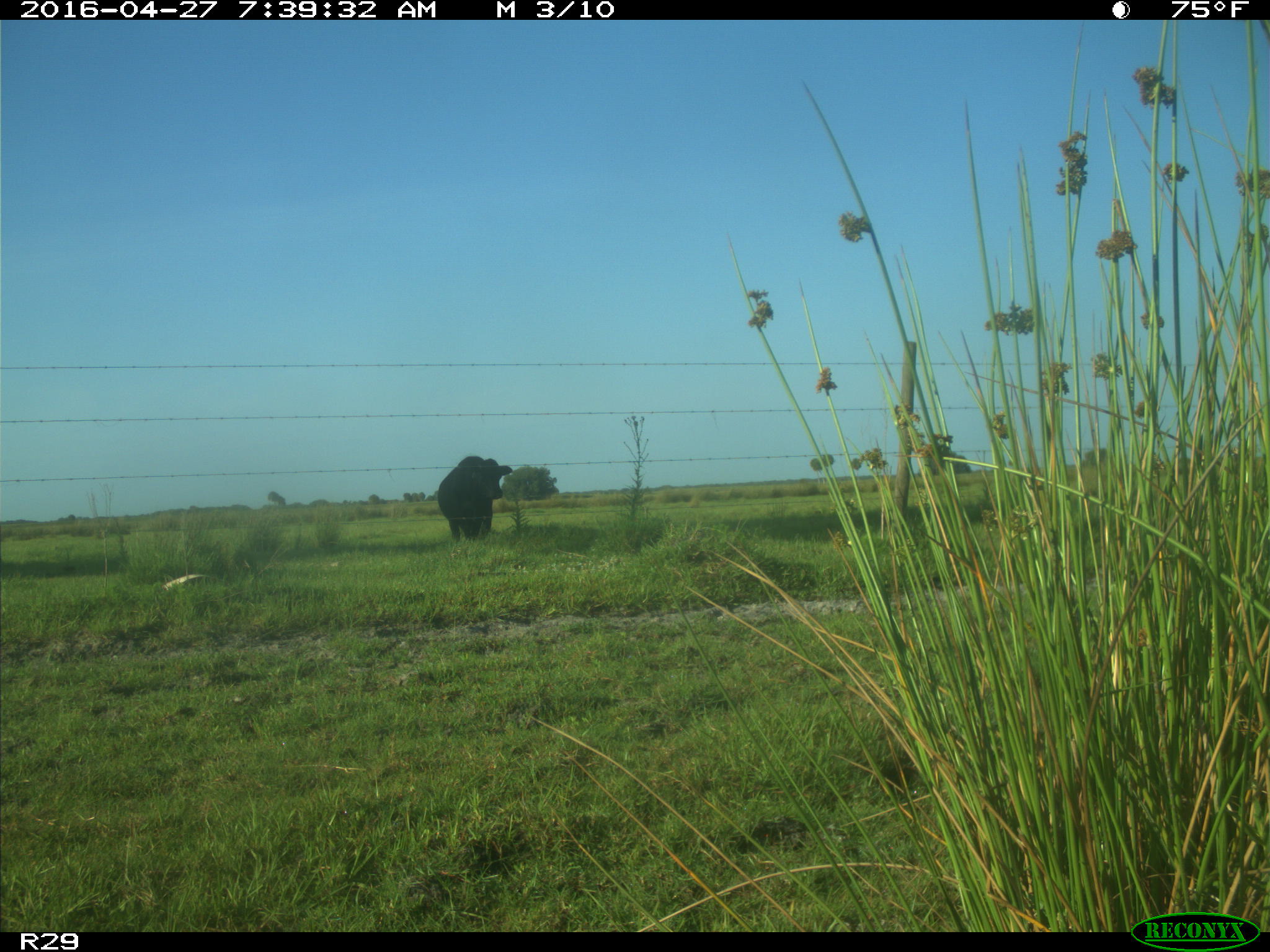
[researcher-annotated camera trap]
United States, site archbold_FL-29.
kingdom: Animalia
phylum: Chordata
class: Mammalia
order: Artiodactyla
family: Bovidae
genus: Bos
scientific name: Bos taurus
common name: domestic cow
Bos taurus (domestic cow).